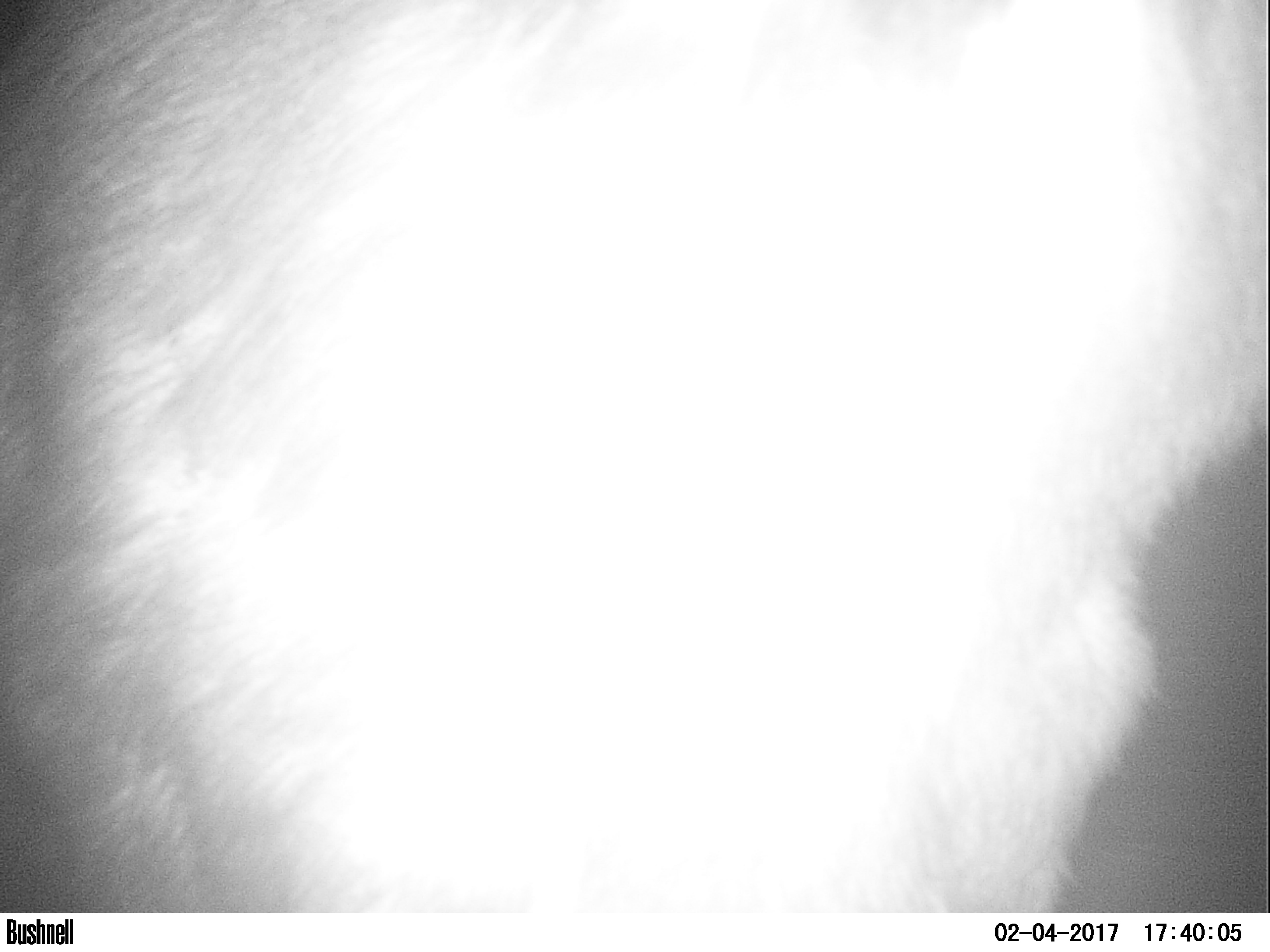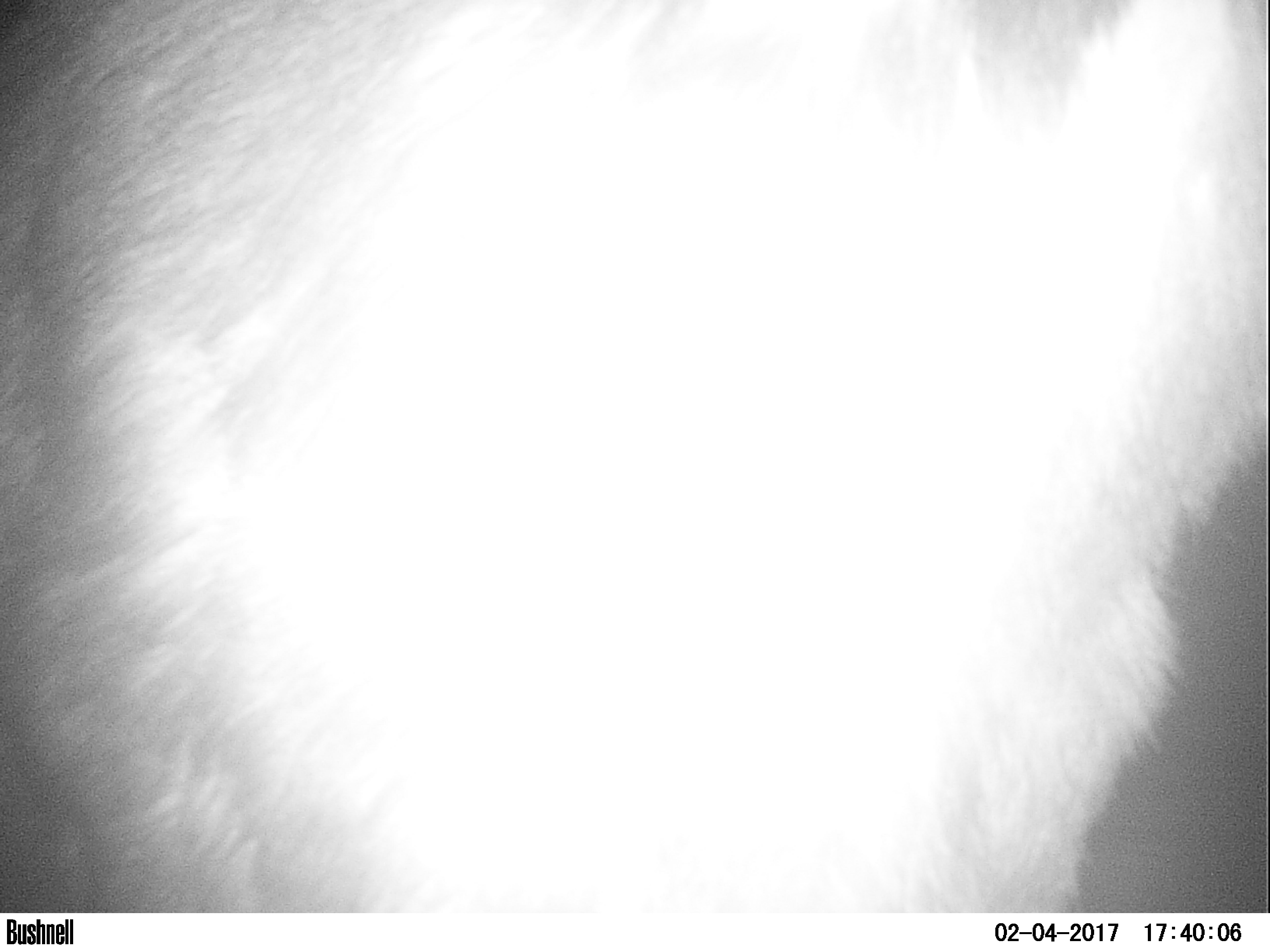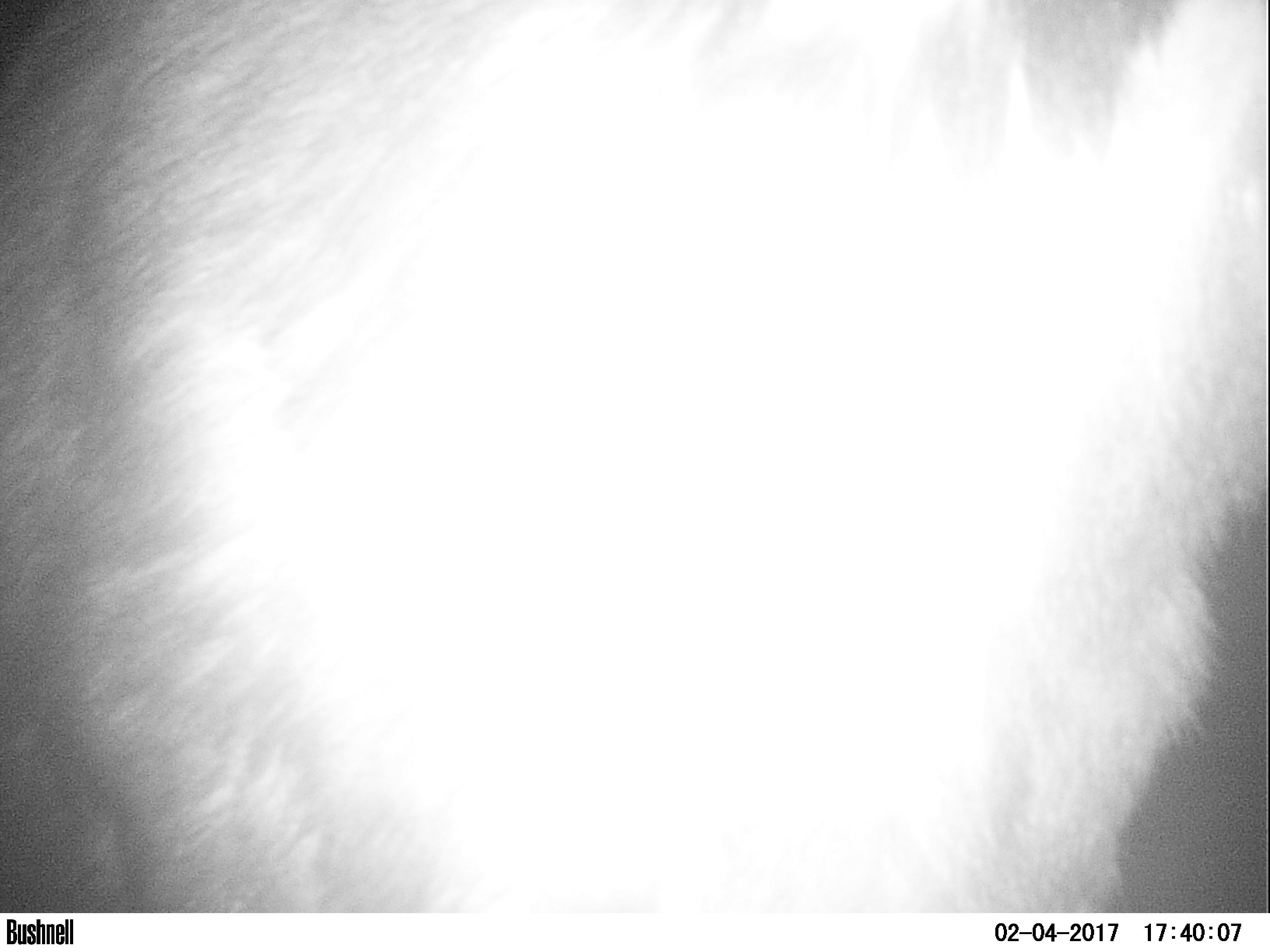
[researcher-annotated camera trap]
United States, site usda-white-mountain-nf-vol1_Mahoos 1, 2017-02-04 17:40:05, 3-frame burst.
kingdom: Animalia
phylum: Chordata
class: Mammalia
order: Artiodactyla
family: Cervidae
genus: Alces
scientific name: Alces alces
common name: moose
Moose (Alces alces).